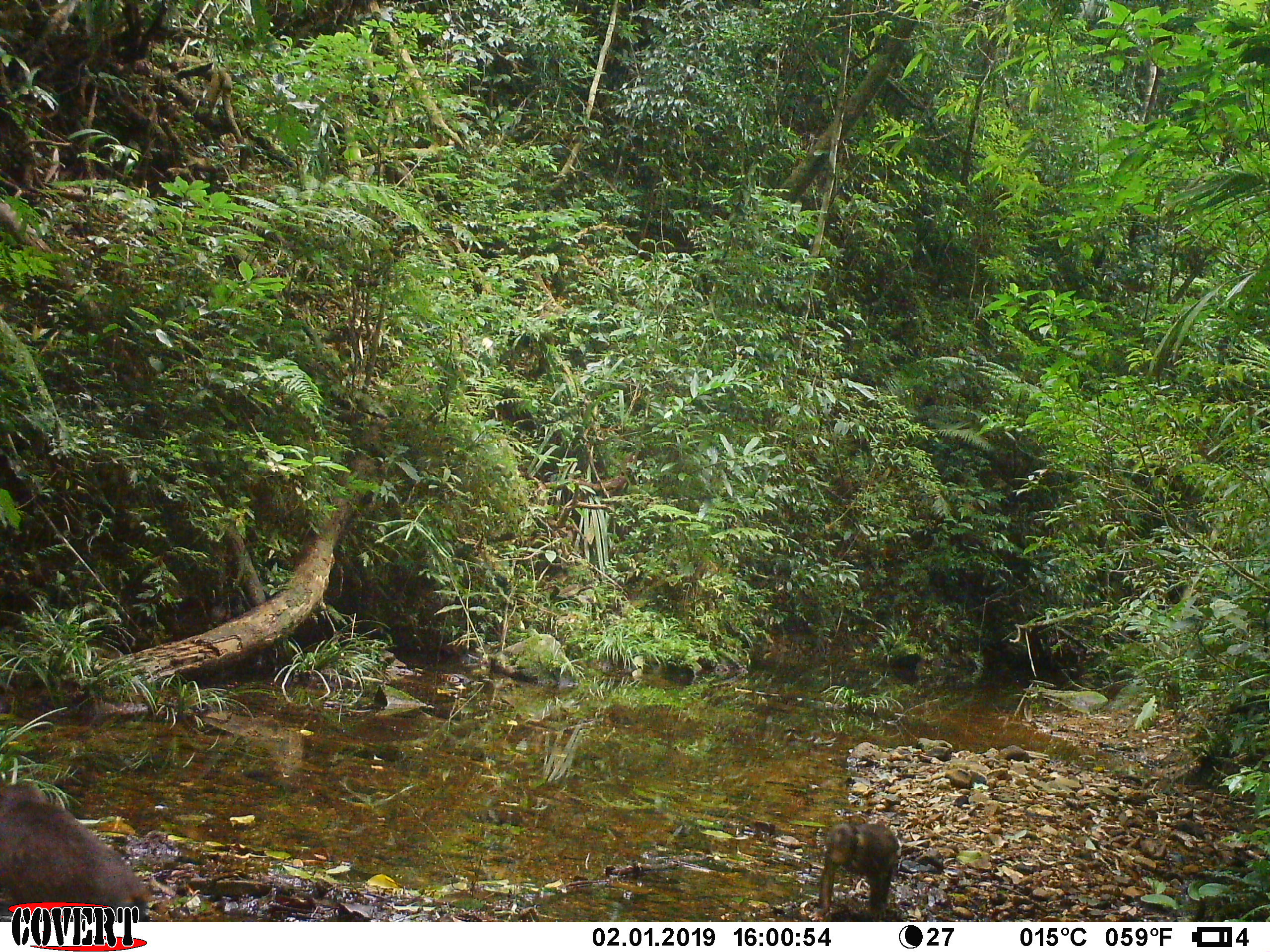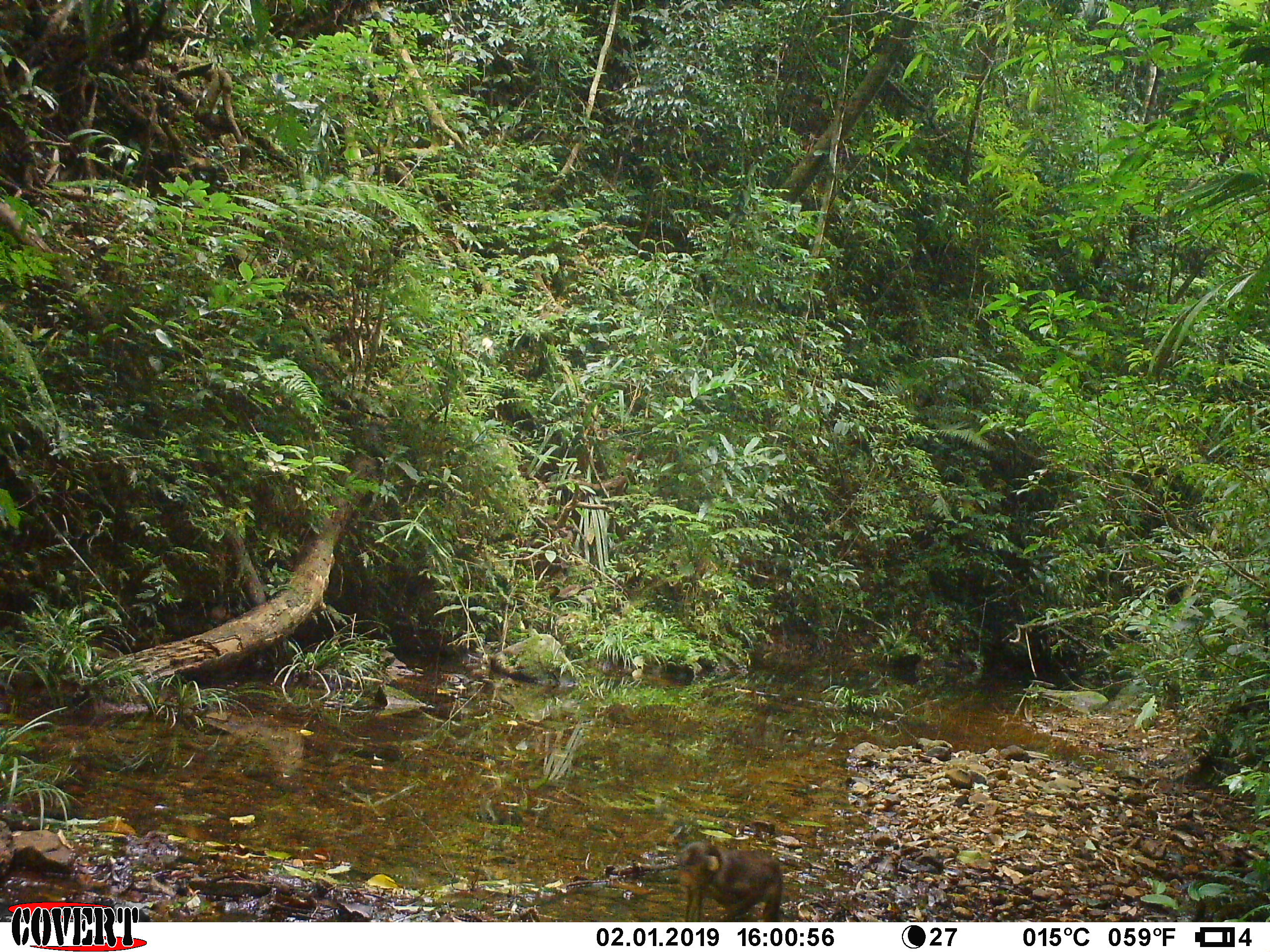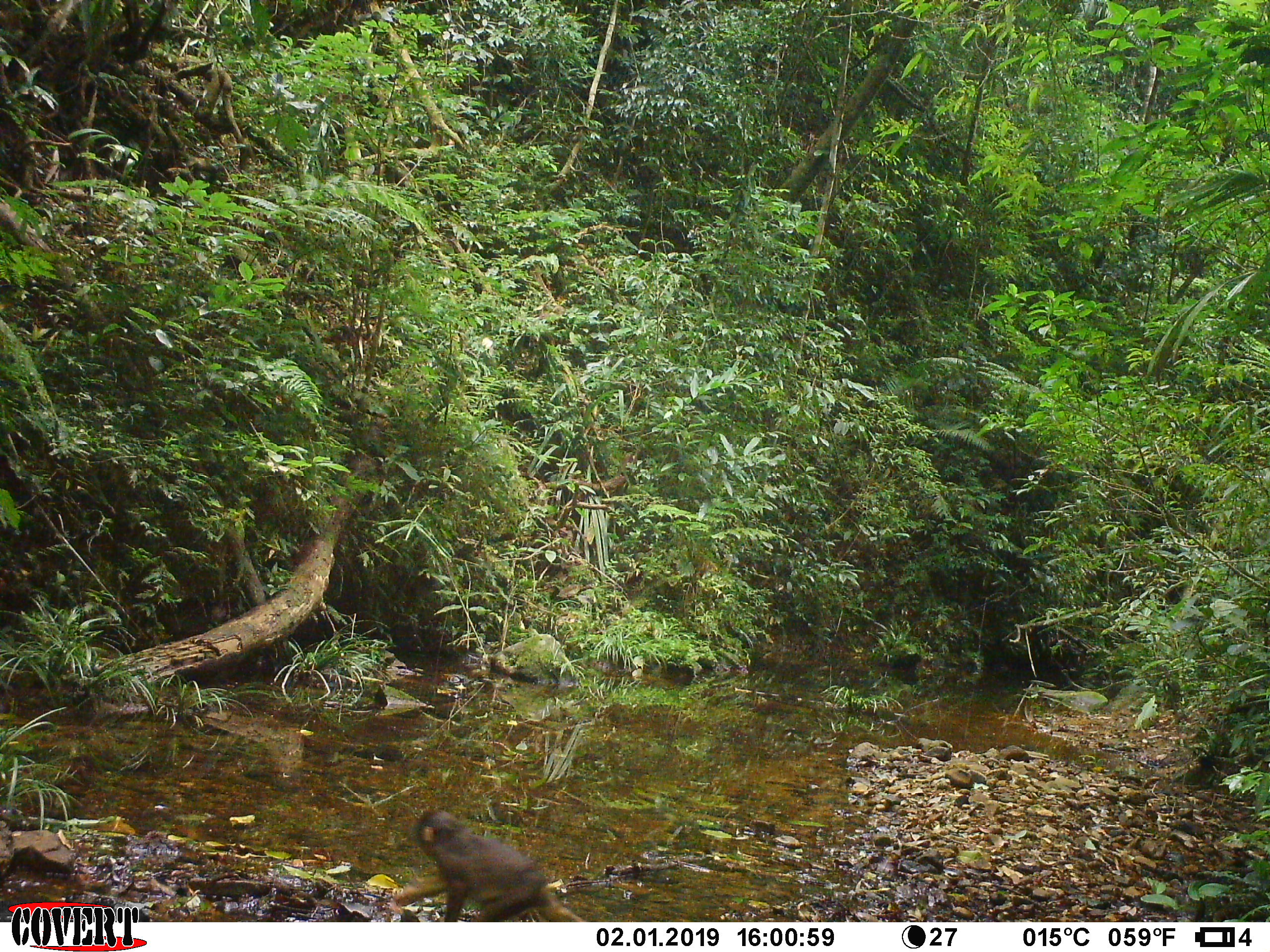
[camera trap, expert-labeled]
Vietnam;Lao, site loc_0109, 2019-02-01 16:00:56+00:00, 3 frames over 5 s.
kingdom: Animalia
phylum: Chordata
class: Mammalia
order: Primates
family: Cercopithecidae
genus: Macaca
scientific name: Macaca arctoides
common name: stump-tailed macaque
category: stump tailed macaque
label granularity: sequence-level